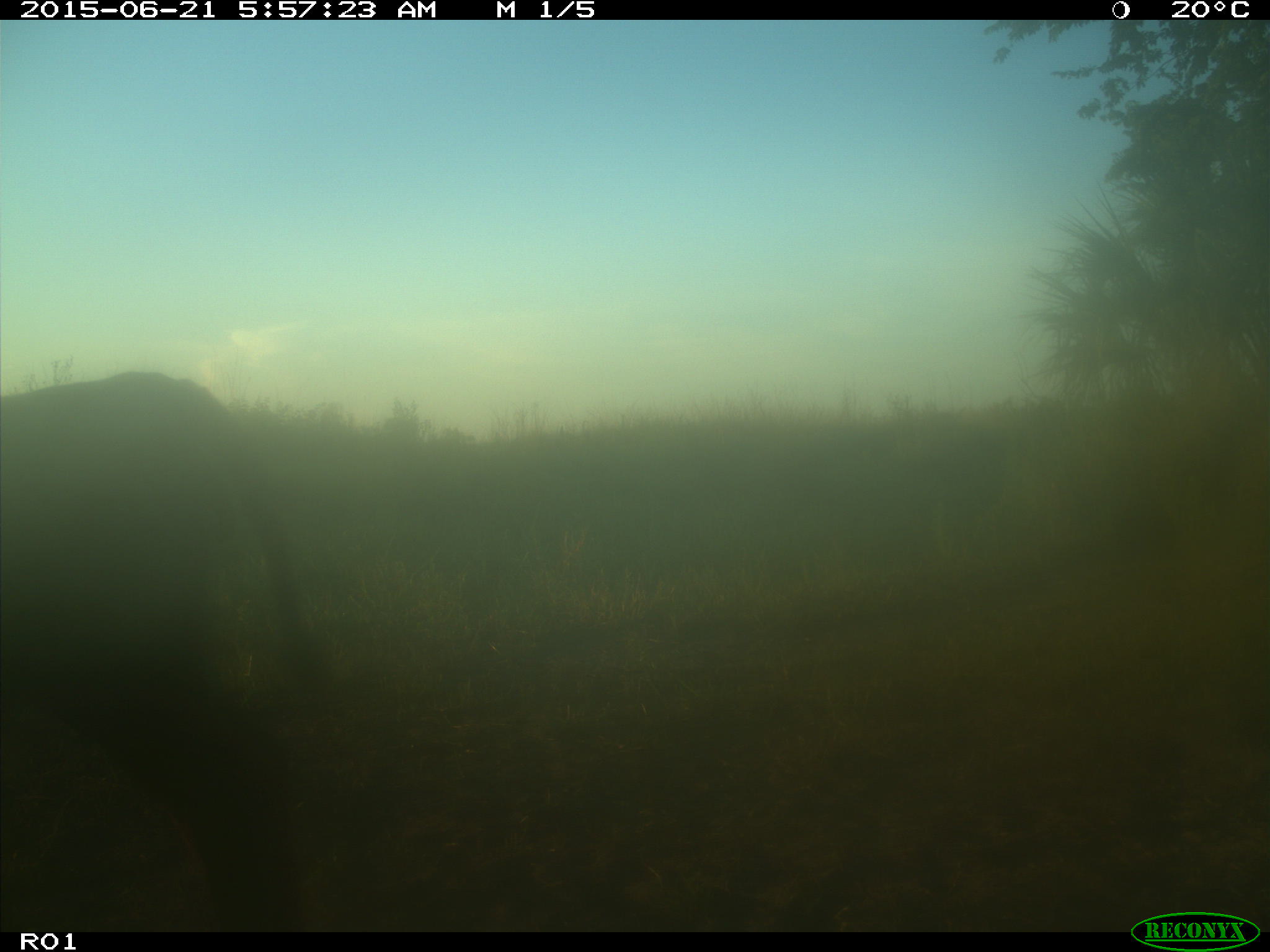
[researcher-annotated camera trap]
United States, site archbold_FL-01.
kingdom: Animalia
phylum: Chordata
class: Mammalia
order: Artiodactyla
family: Bovidae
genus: Bos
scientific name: Bos taurus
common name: domestic cow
Bos taurus (domestic cow).